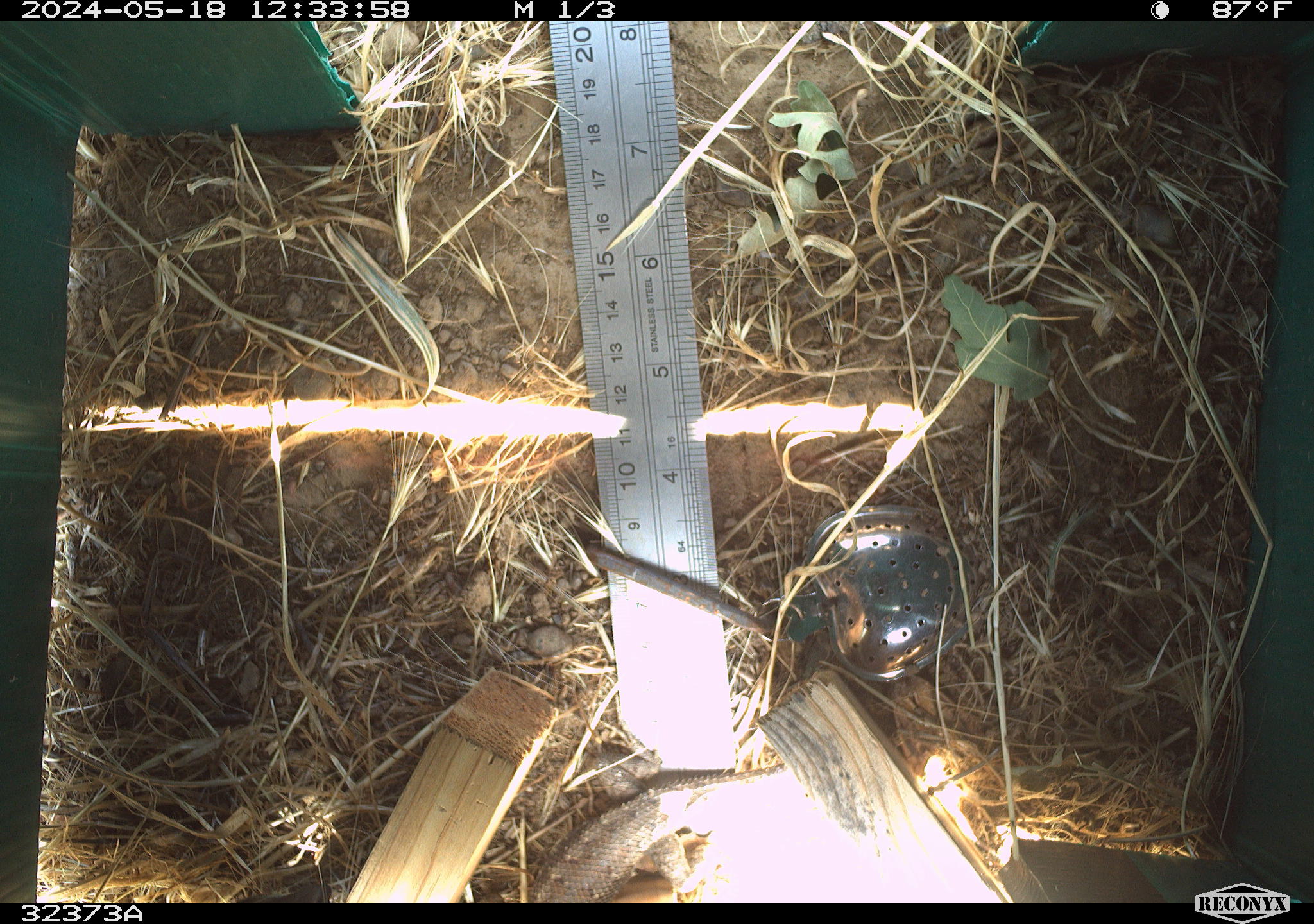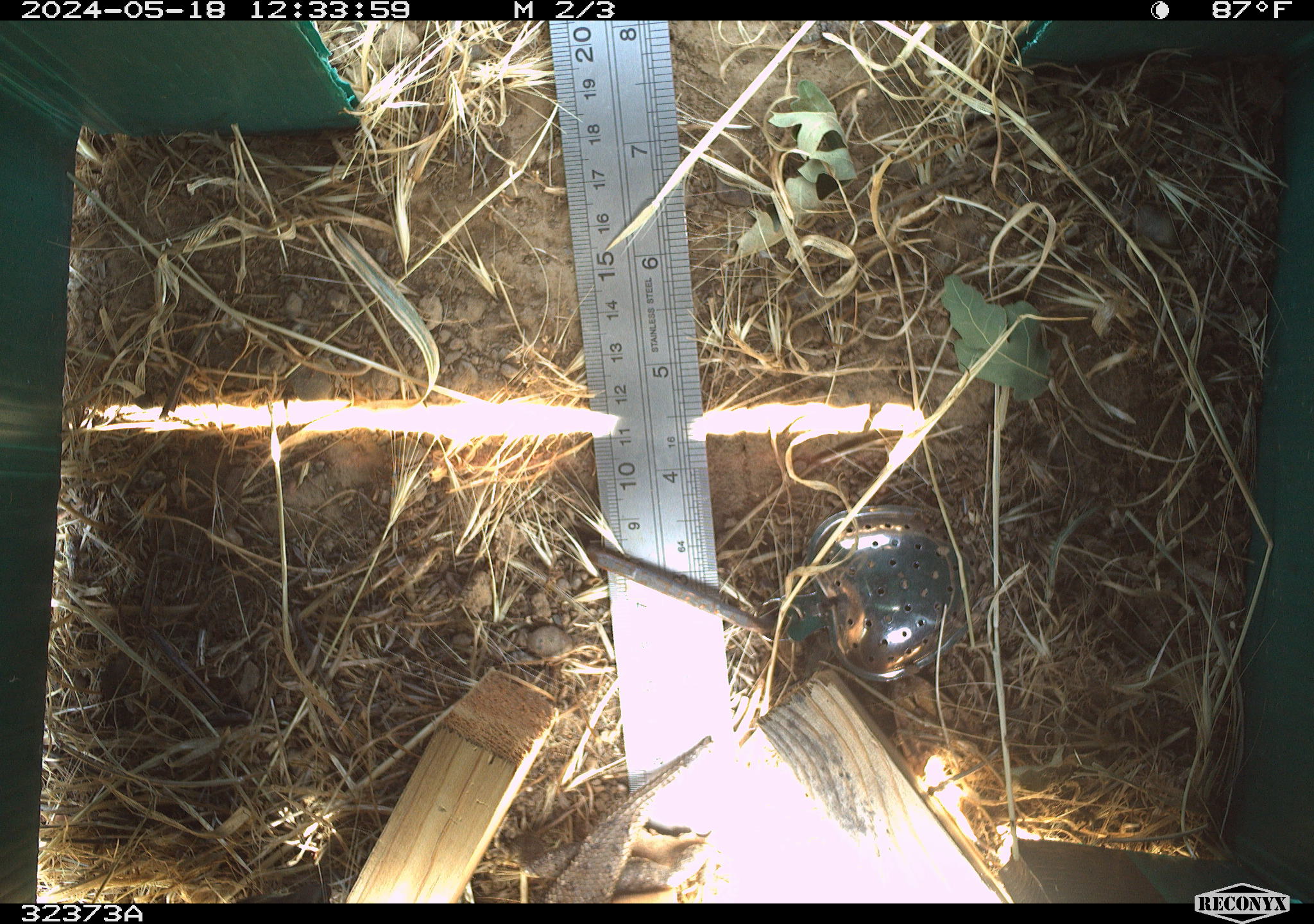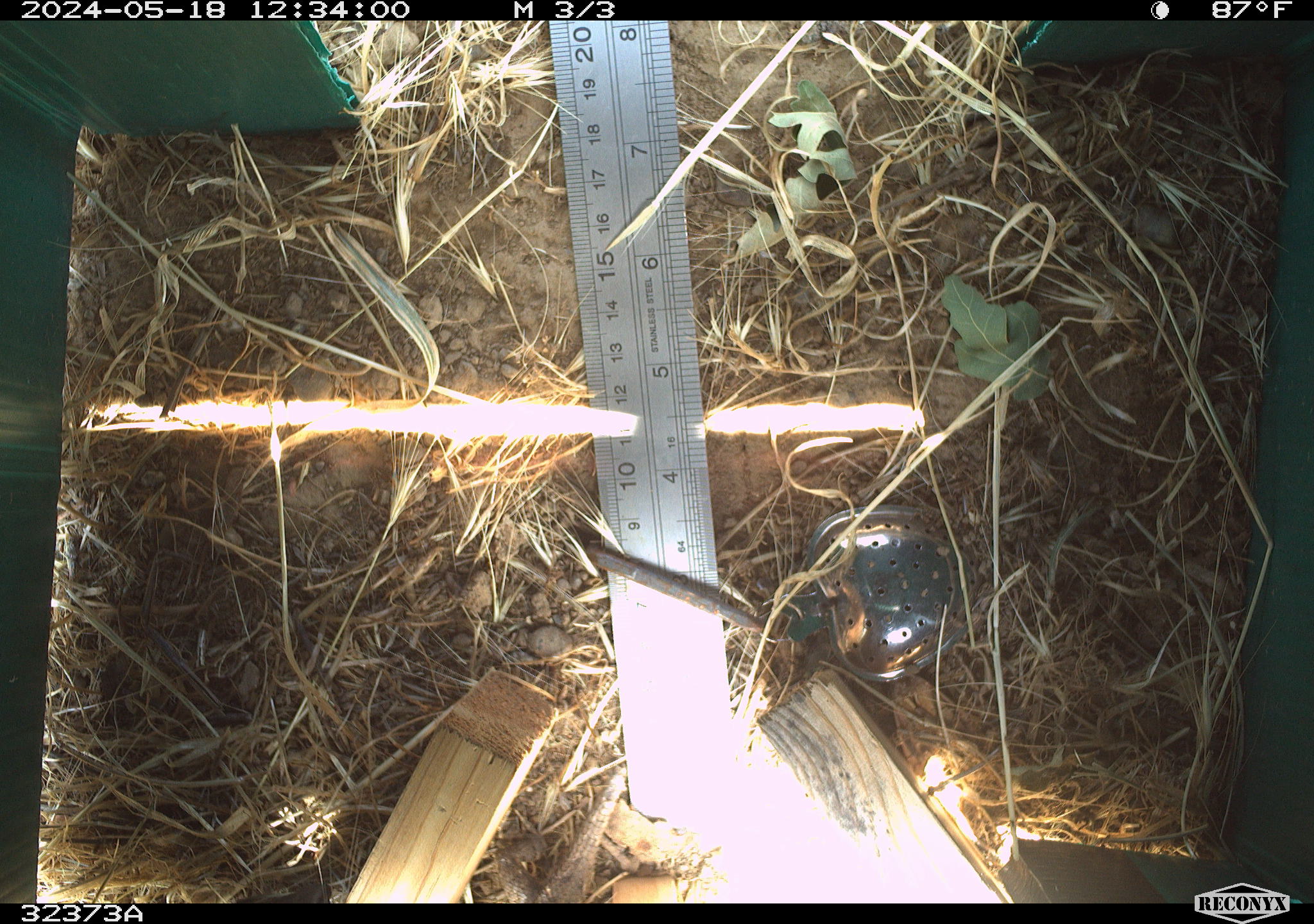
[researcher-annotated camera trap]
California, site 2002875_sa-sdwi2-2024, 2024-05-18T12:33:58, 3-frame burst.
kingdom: Animalia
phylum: Chordata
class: Reptilia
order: Squamata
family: Phrynosomatidae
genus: Sceloporus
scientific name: Sceloporus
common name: spiny lizards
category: sceloporus species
Sceloporus species (spiny lizards) (Sceloporus).